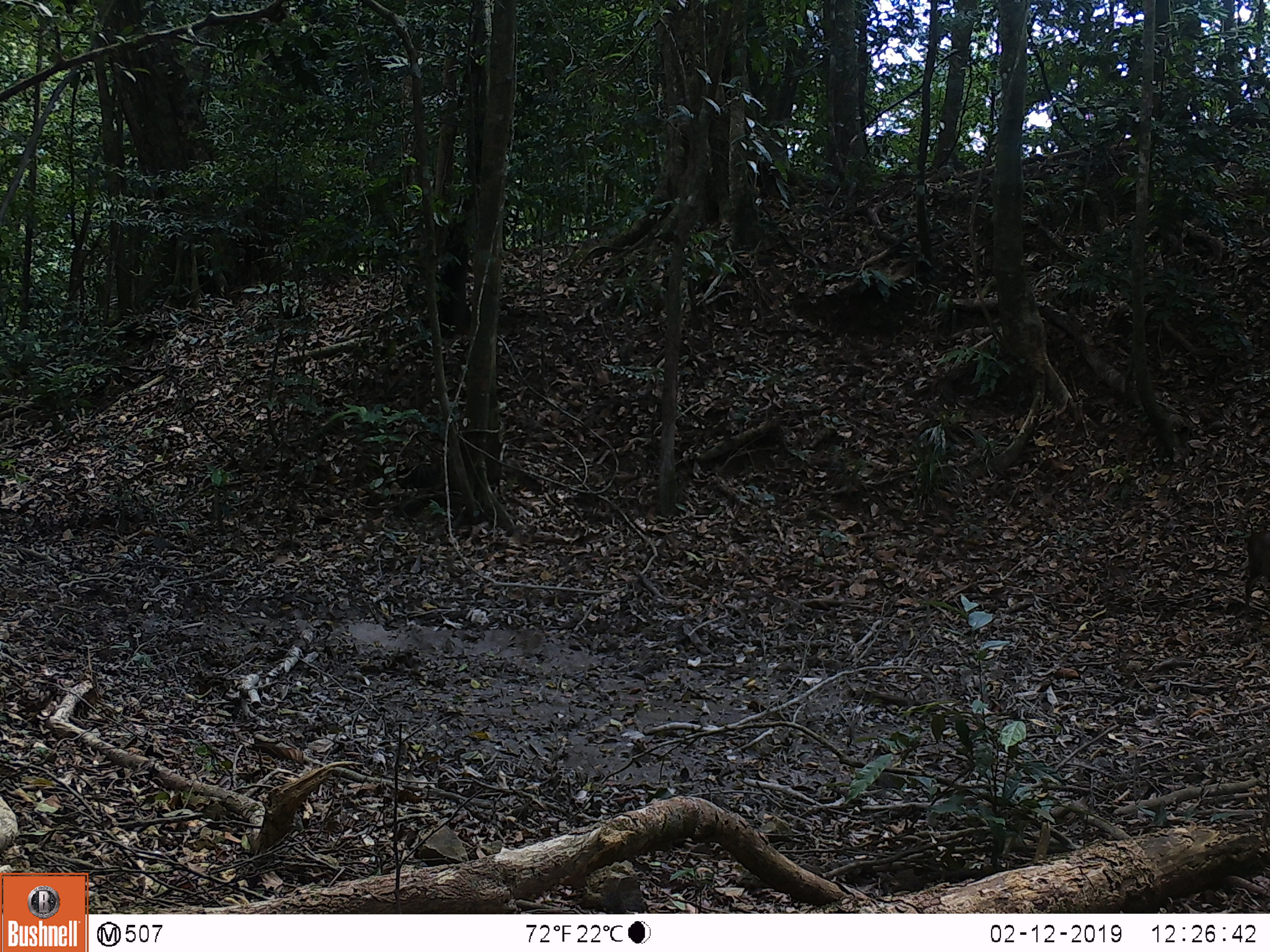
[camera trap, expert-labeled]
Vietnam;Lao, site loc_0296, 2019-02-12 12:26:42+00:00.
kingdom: Animalia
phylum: Chordata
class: Mammalia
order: Artiodactyla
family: Cervidae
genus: Muntiacus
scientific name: Muntiacus rooseveltorum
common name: roosevelt's muntjac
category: roosevelts muntjac group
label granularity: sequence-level